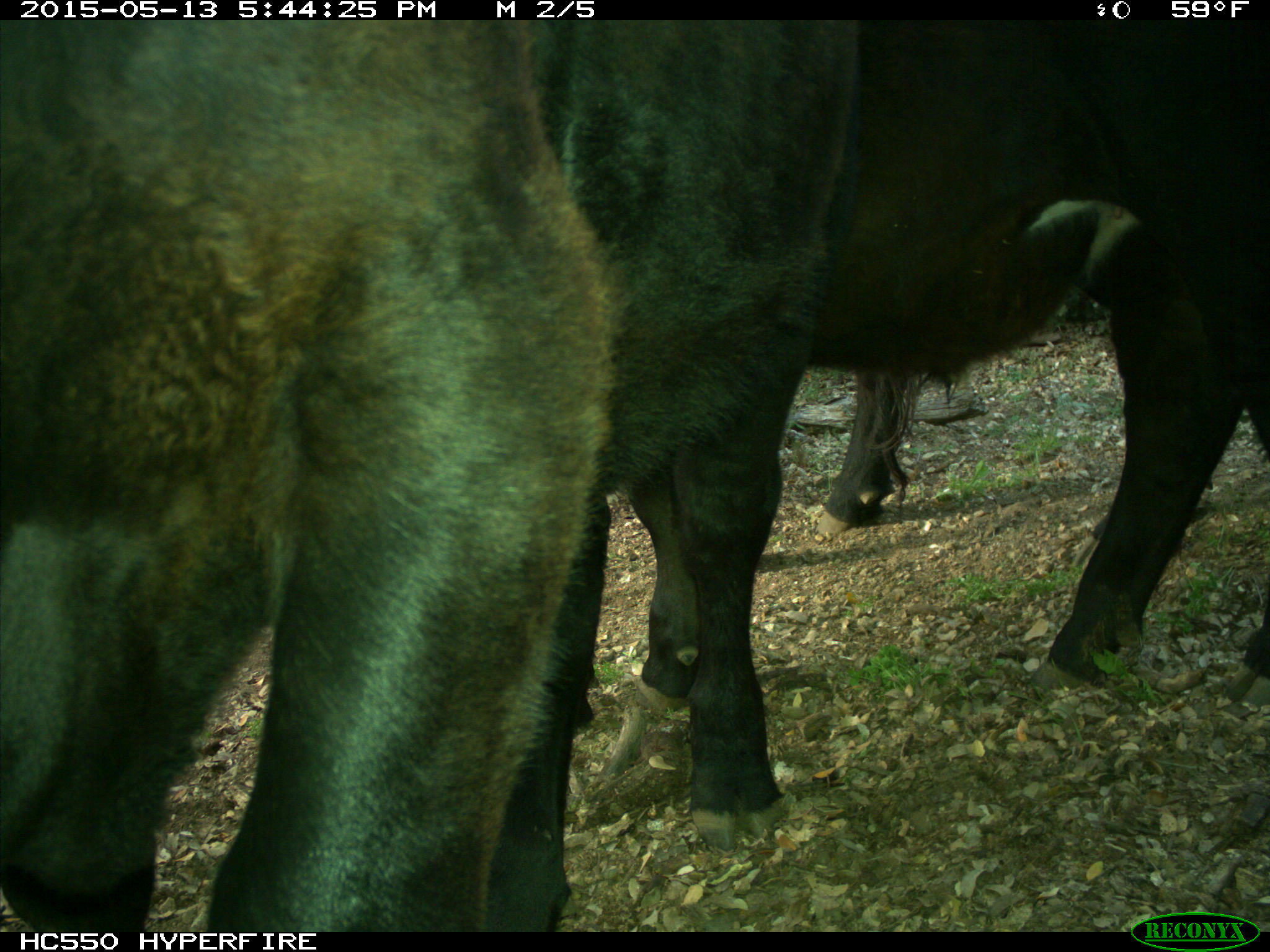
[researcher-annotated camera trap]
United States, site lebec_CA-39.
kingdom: Animalia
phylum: Chordata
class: Mammalia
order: Artiodactyla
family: Bovidae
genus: Bos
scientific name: Bos taurus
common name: domestic cow